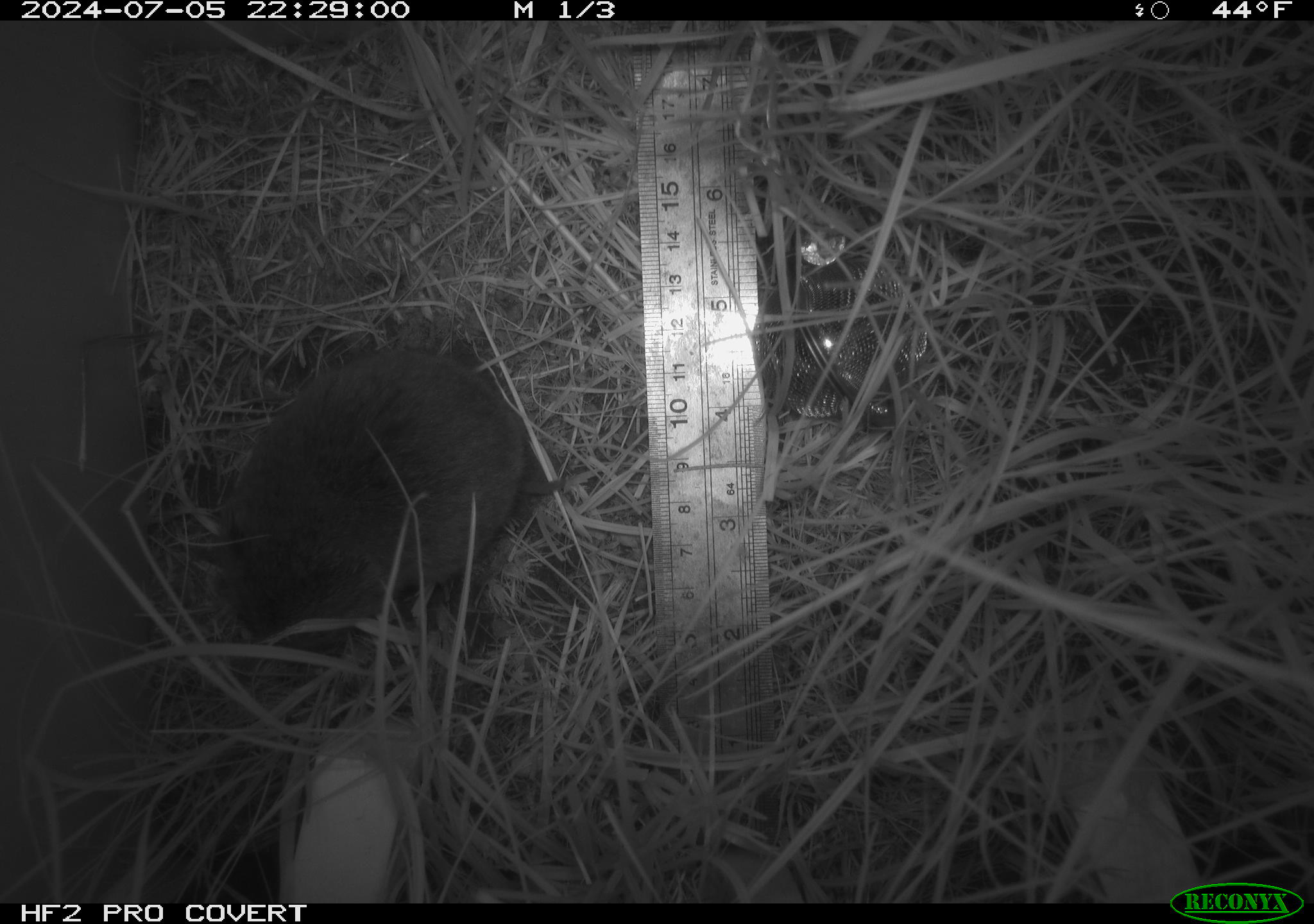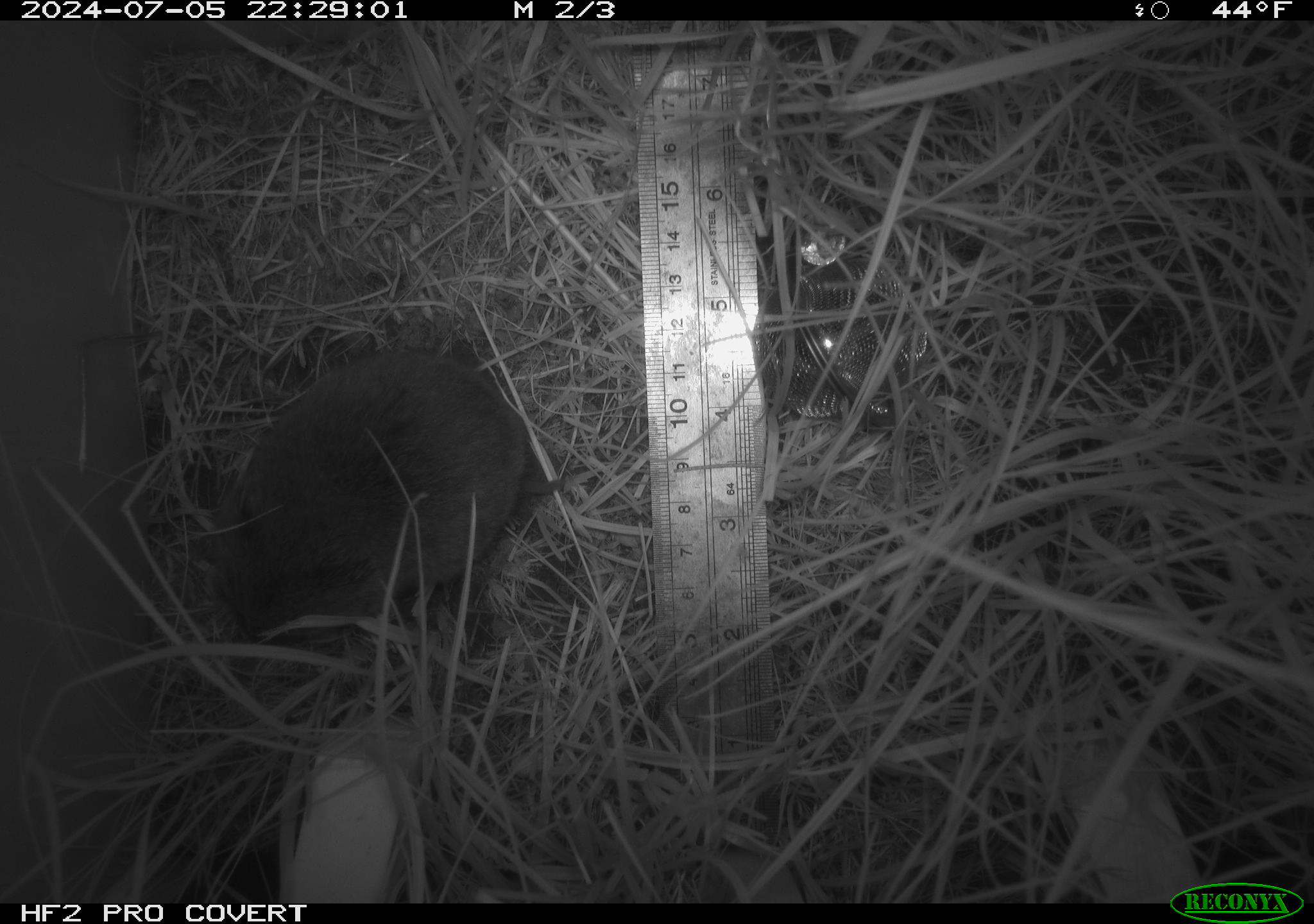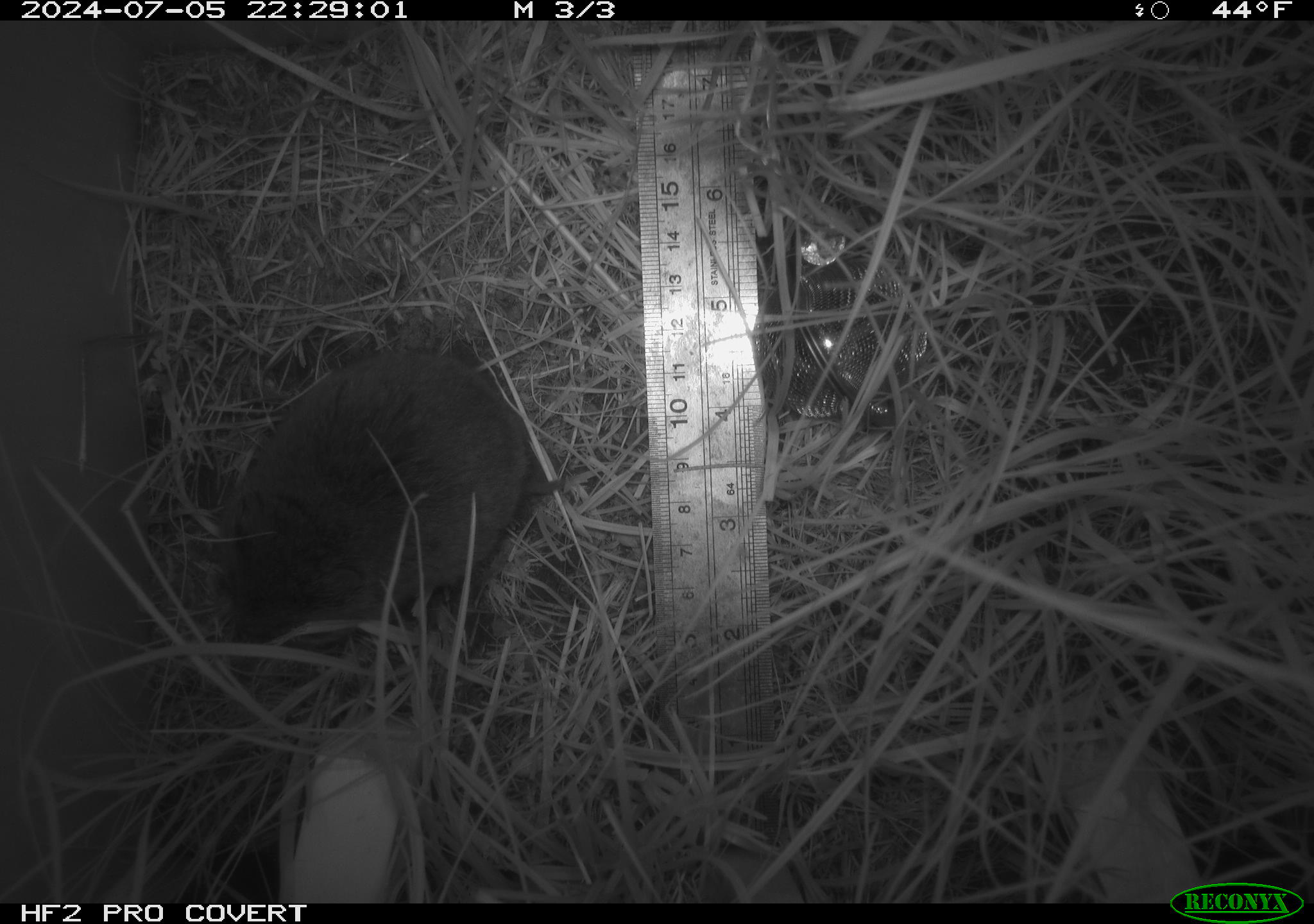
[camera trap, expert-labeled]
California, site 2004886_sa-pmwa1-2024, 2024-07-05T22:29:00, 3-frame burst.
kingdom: Animalia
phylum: Chordata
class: Mammalia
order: Rodentia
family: Cricetidae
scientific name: Arvicolinae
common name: voles, lemmings, and muskrats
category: arvicolinae subfamily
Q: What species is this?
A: Arvicolinae subfamily (voles, lemmings, and muskrats) (Arvicolinae).